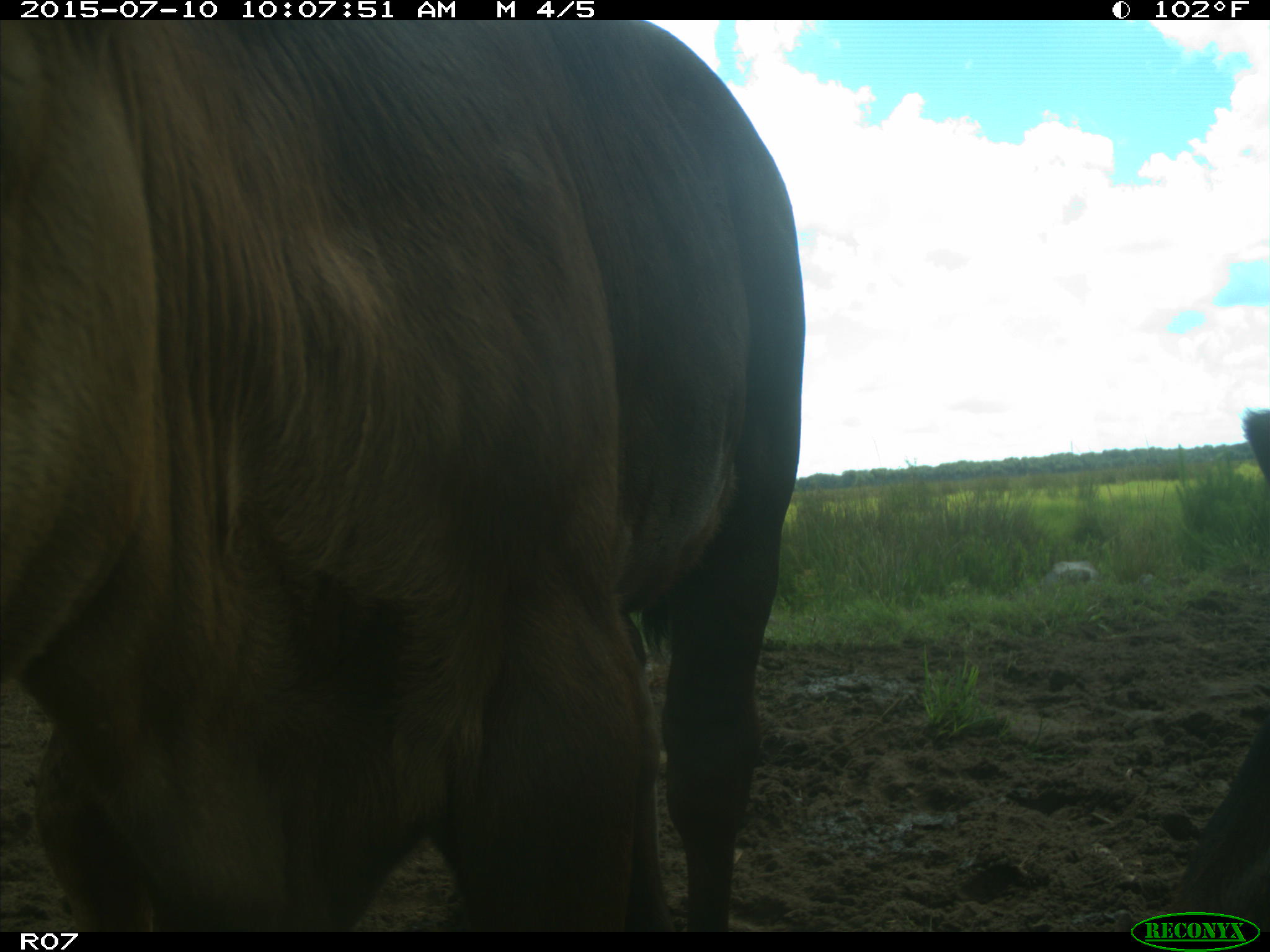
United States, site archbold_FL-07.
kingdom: Animalia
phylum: Chordata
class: Mammalia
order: Artiodactyla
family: Bovidae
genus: Bos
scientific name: Bos taurus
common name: domestic cow